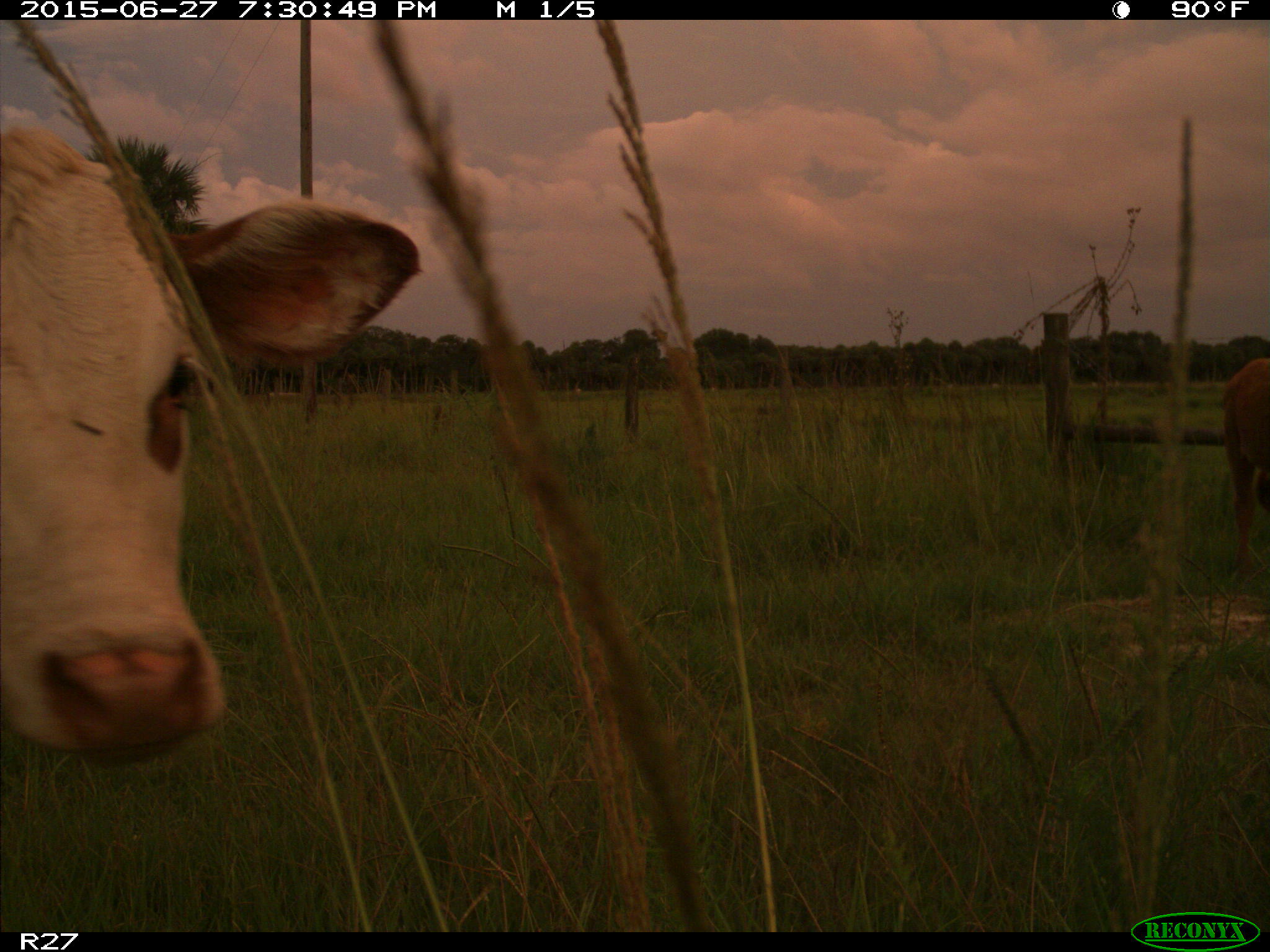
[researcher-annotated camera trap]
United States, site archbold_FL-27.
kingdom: Animalia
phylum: Chordata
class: Mammalia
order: Artiodactyla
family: Bovidae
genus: Bos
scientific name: Bos taurus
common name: domestic cow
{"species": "Bos taurus (domestic cow)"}